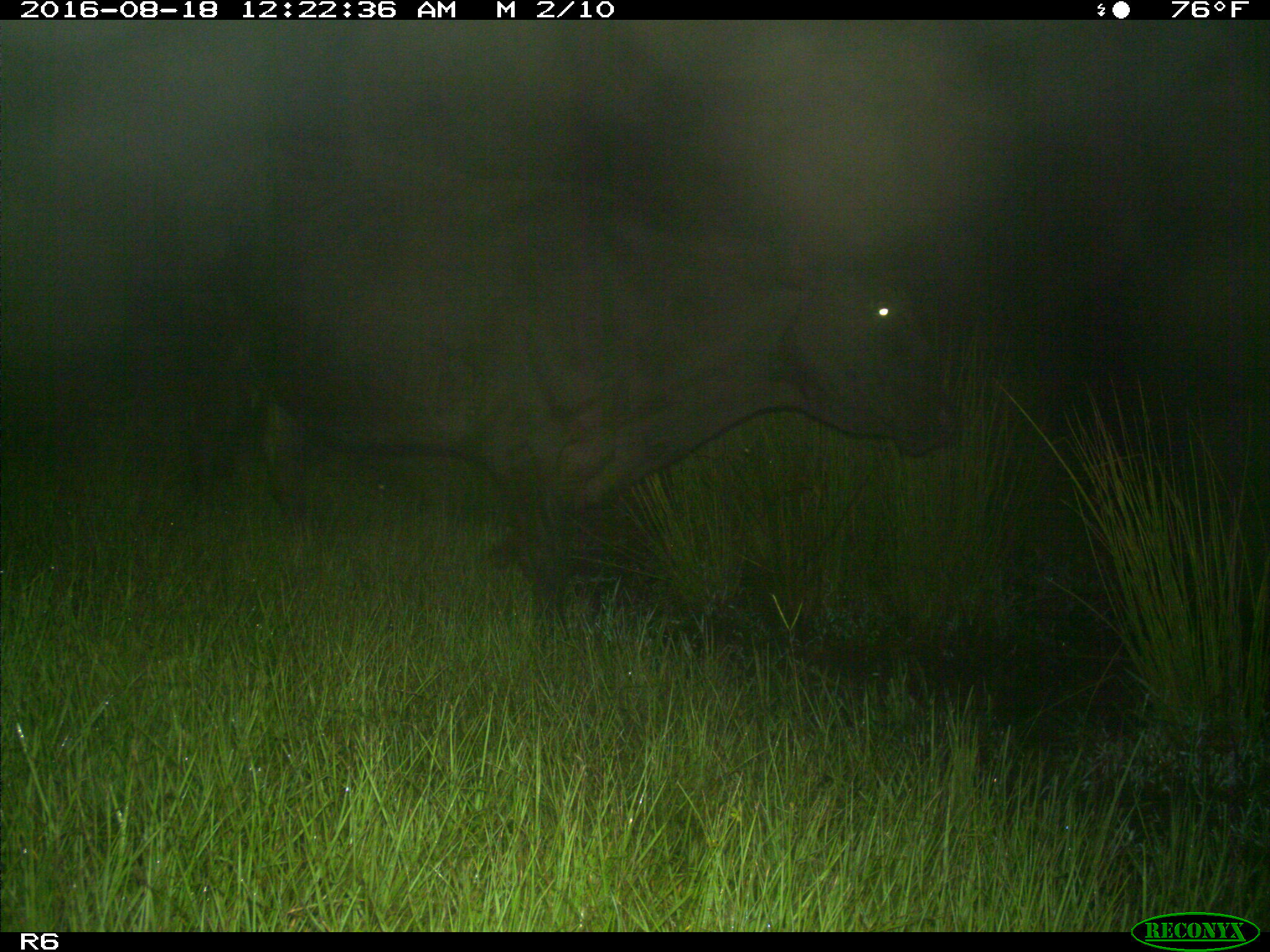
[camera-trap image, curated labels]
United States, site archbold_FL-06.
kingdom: Animalia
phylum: Chordata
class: Mammalia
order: Artiodactyla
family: Bovidae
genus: Bos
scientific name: Bos taurus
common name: domestic cow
Bos taurus (domestic cow).